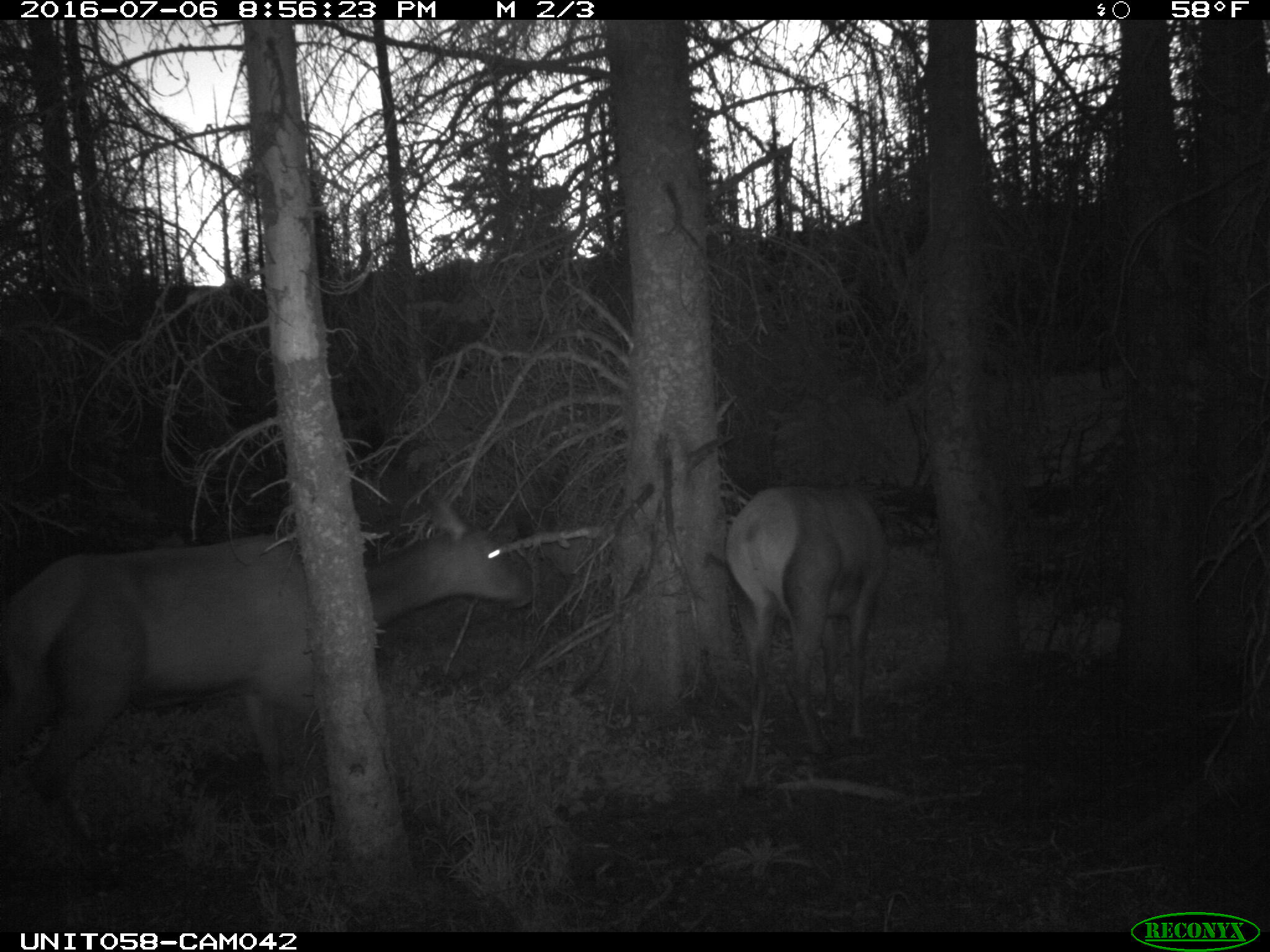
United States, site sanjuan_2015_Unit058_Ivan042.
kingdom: Animalia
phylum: Chordata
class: Mammalia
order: Artiodactyla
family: Cervidae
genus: Cervus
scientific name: Cervus elaphus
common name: red deer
Cervus elaphus (red deer).